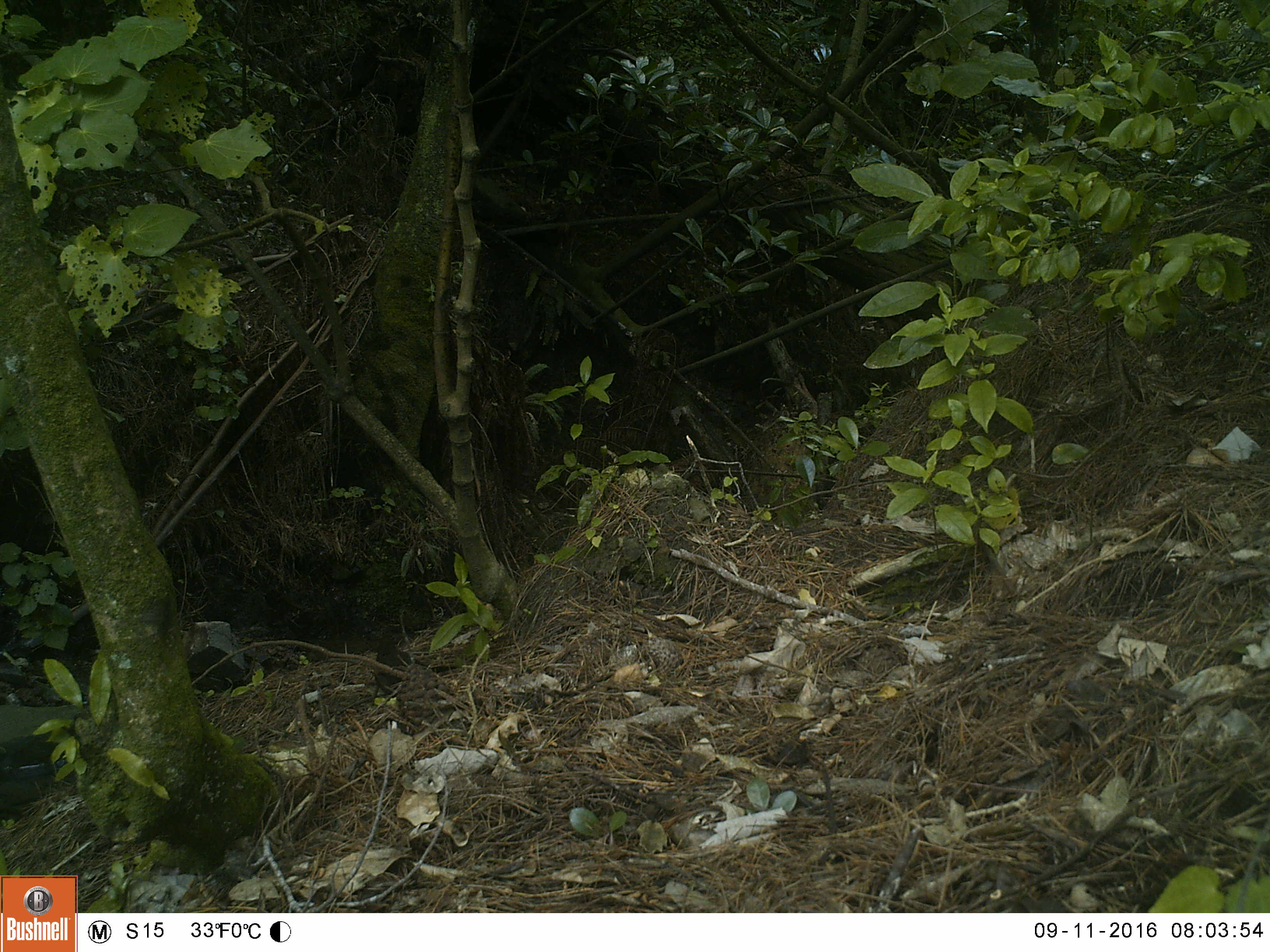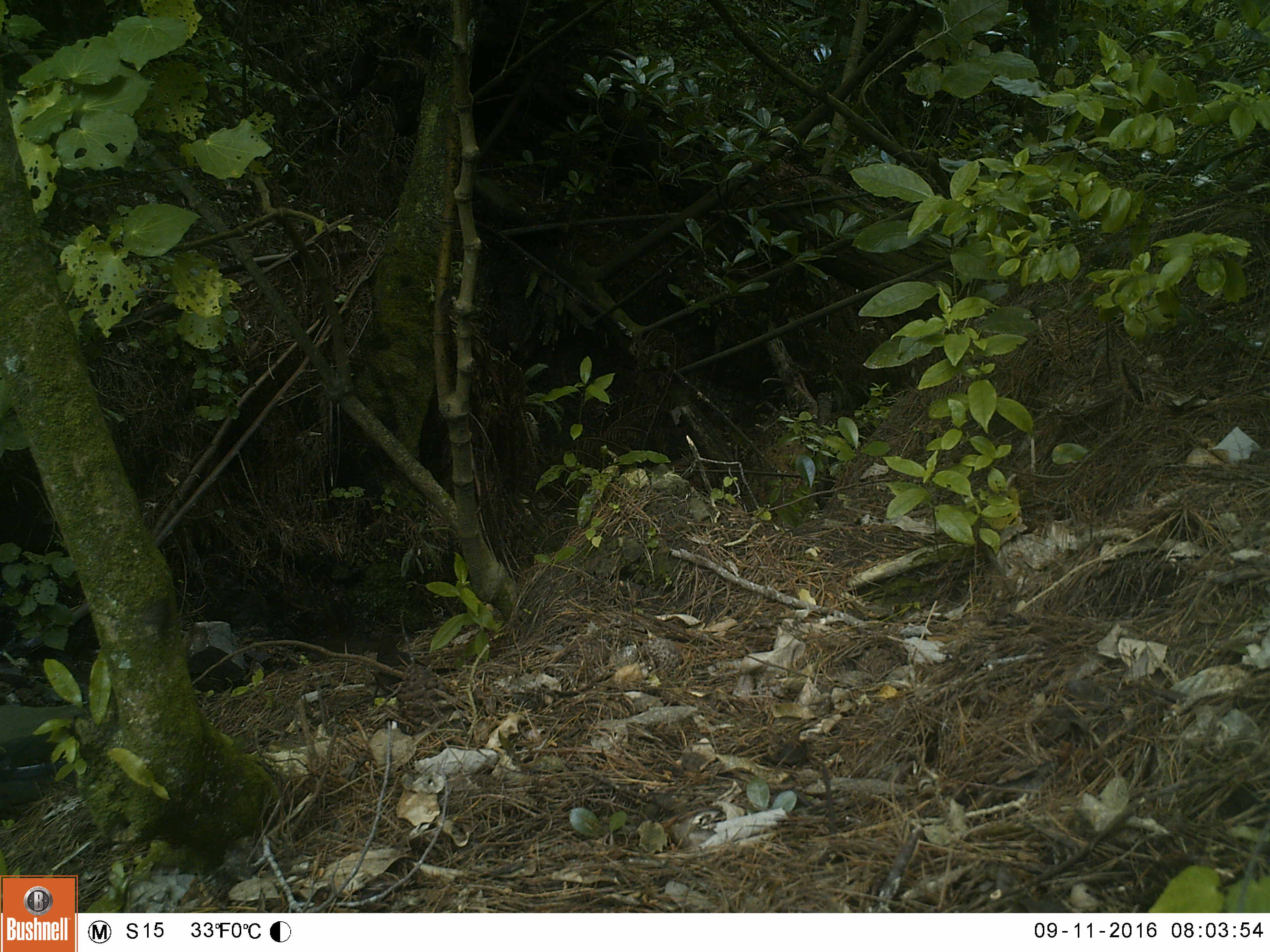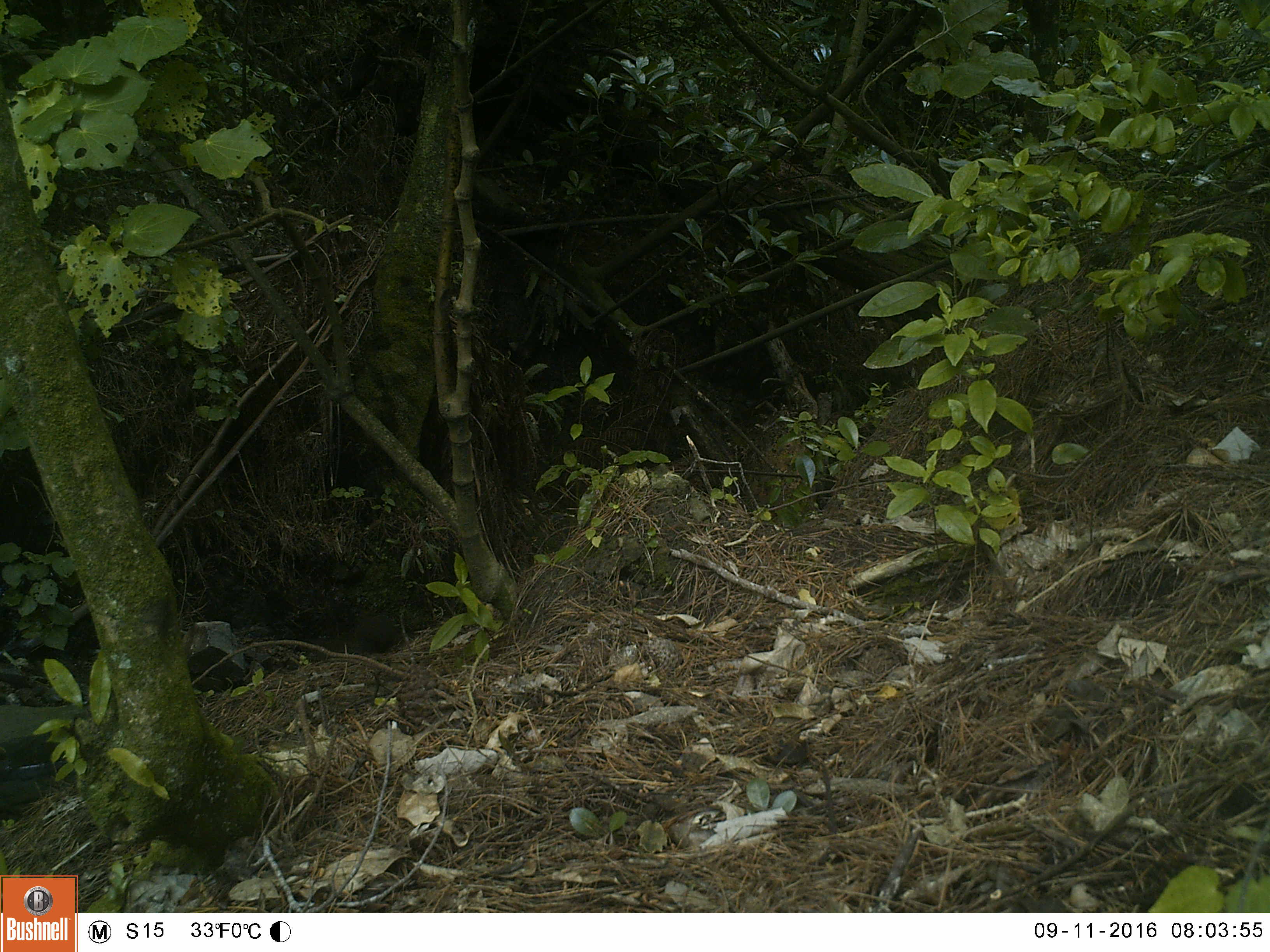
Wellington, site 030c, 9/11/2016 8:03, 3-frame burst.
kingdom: Animalia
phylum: Chordata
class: Aves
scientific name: Aves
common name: bird